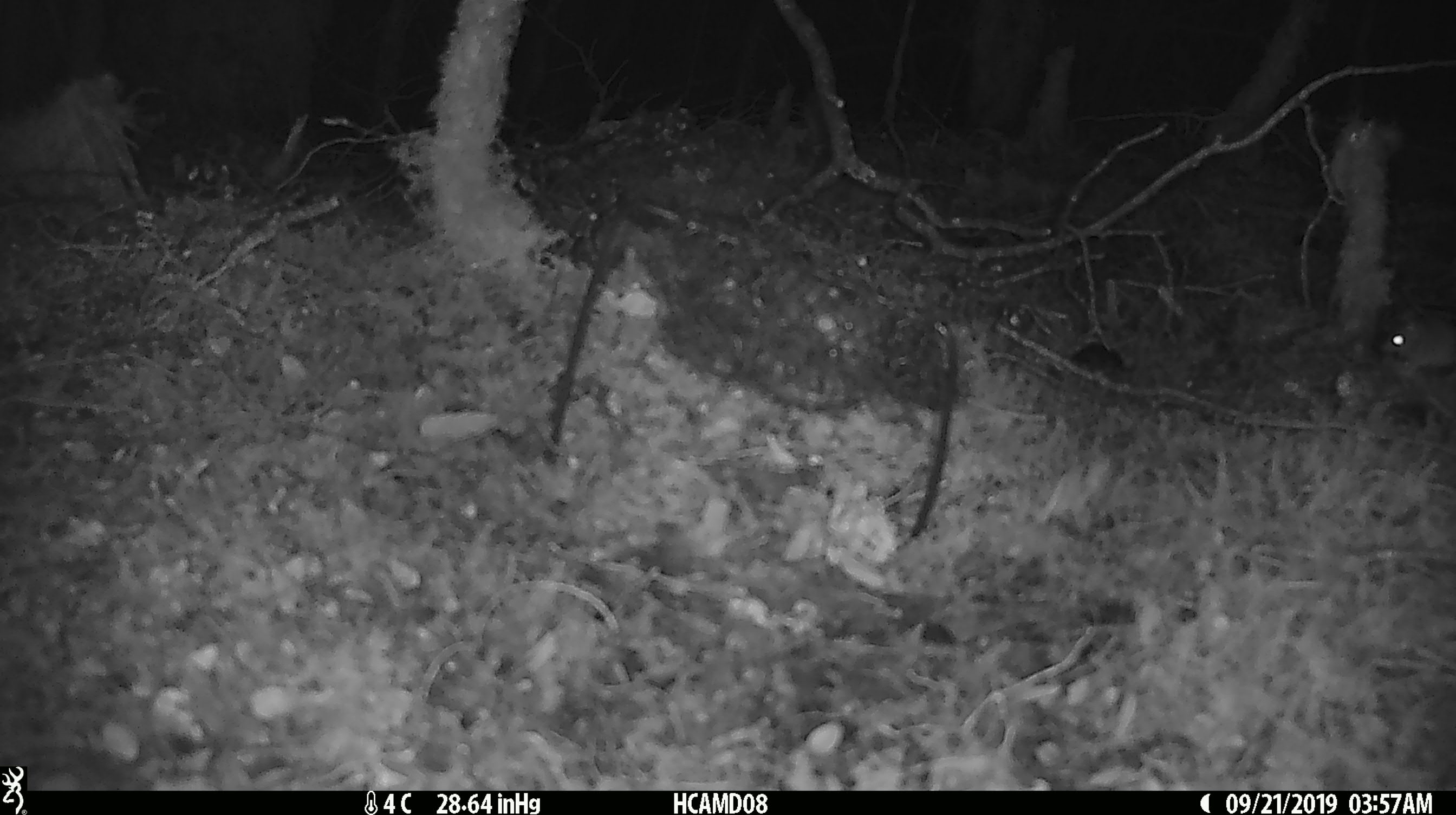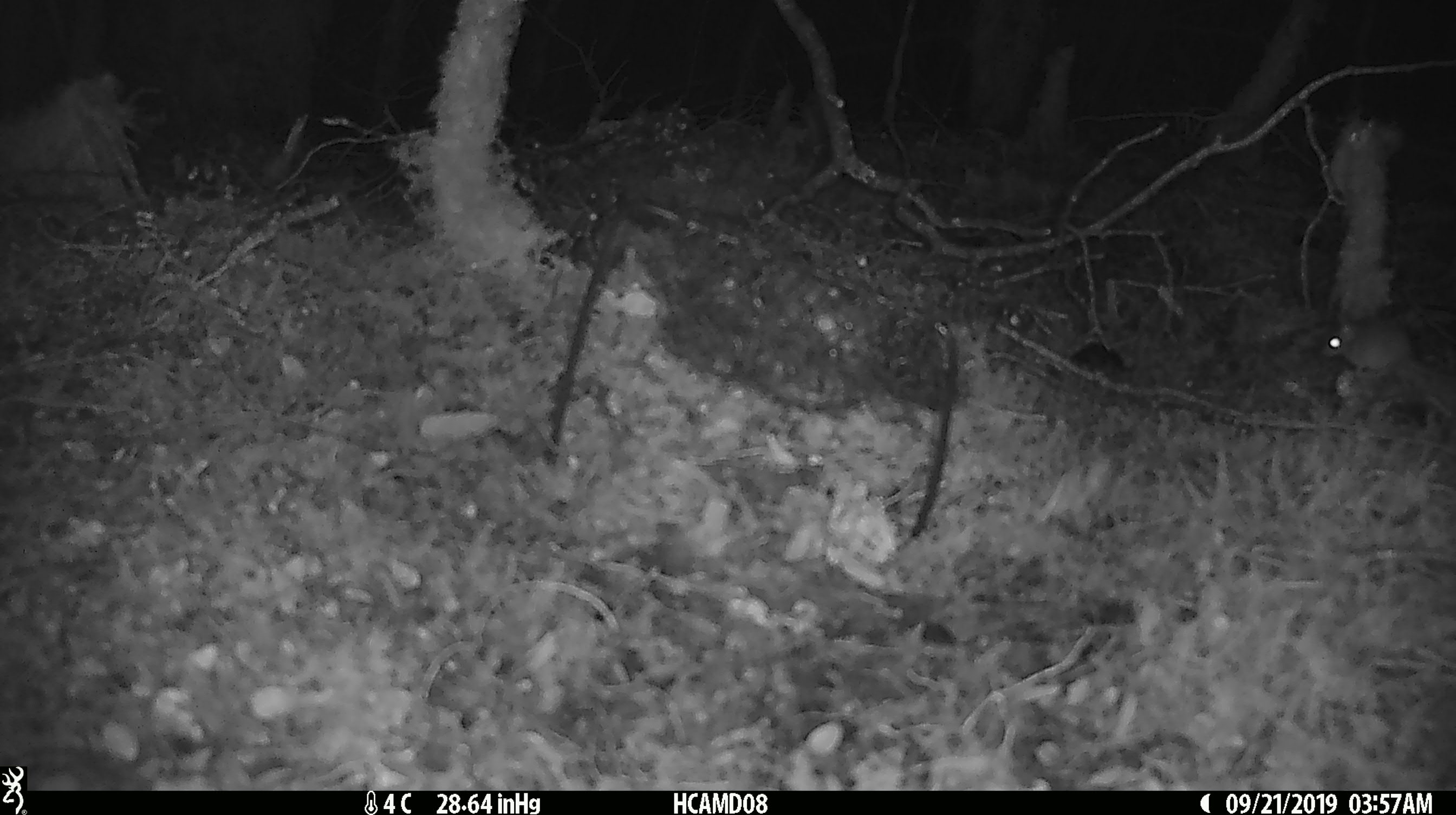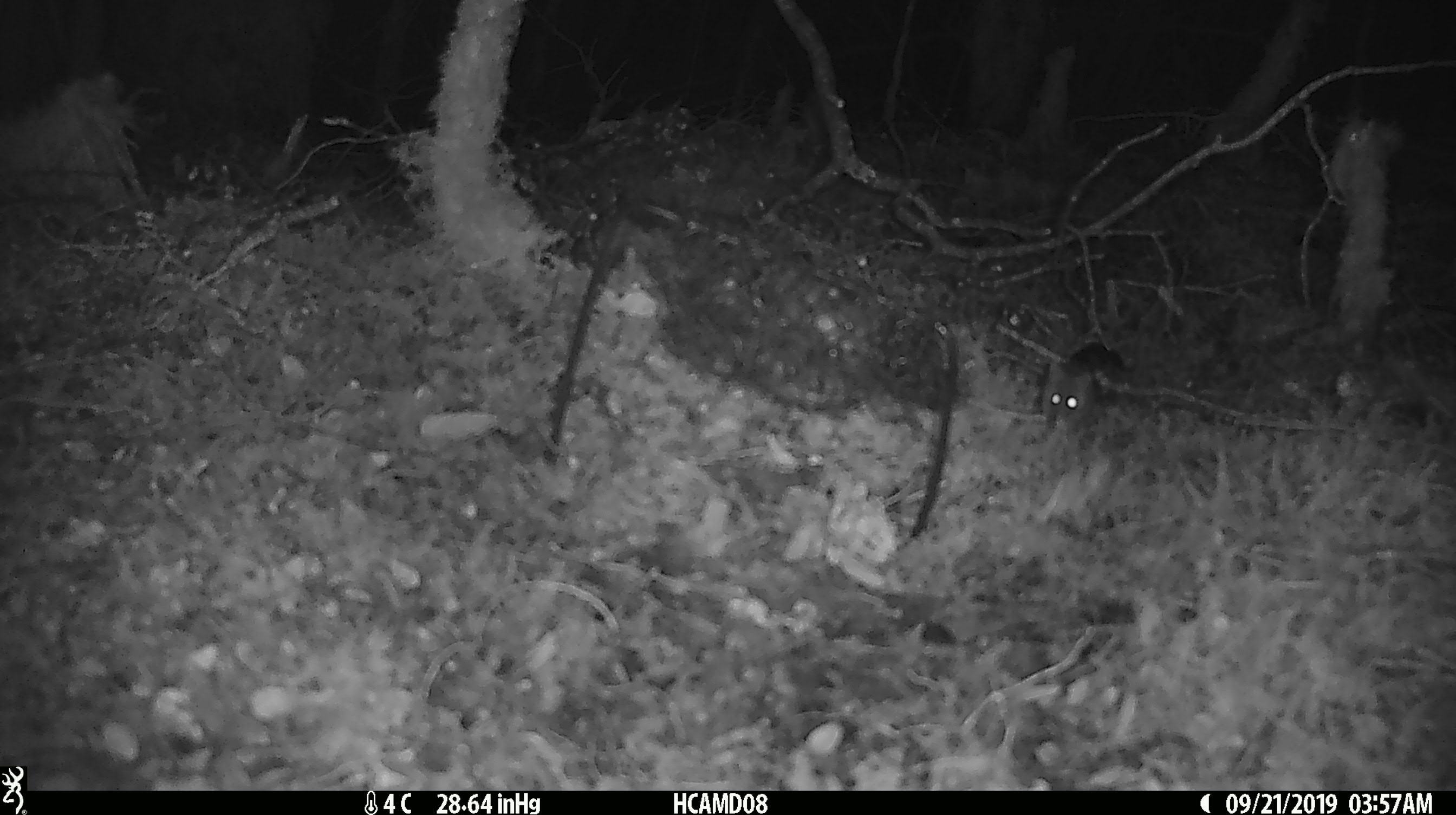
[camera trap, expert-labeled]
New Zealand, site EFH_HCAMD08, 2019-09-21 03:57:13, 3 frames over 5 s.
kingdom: Animalia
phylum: Chordata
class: Mammalia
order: Rodentia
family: Muridae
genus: Mus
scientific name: Mus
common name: mouse